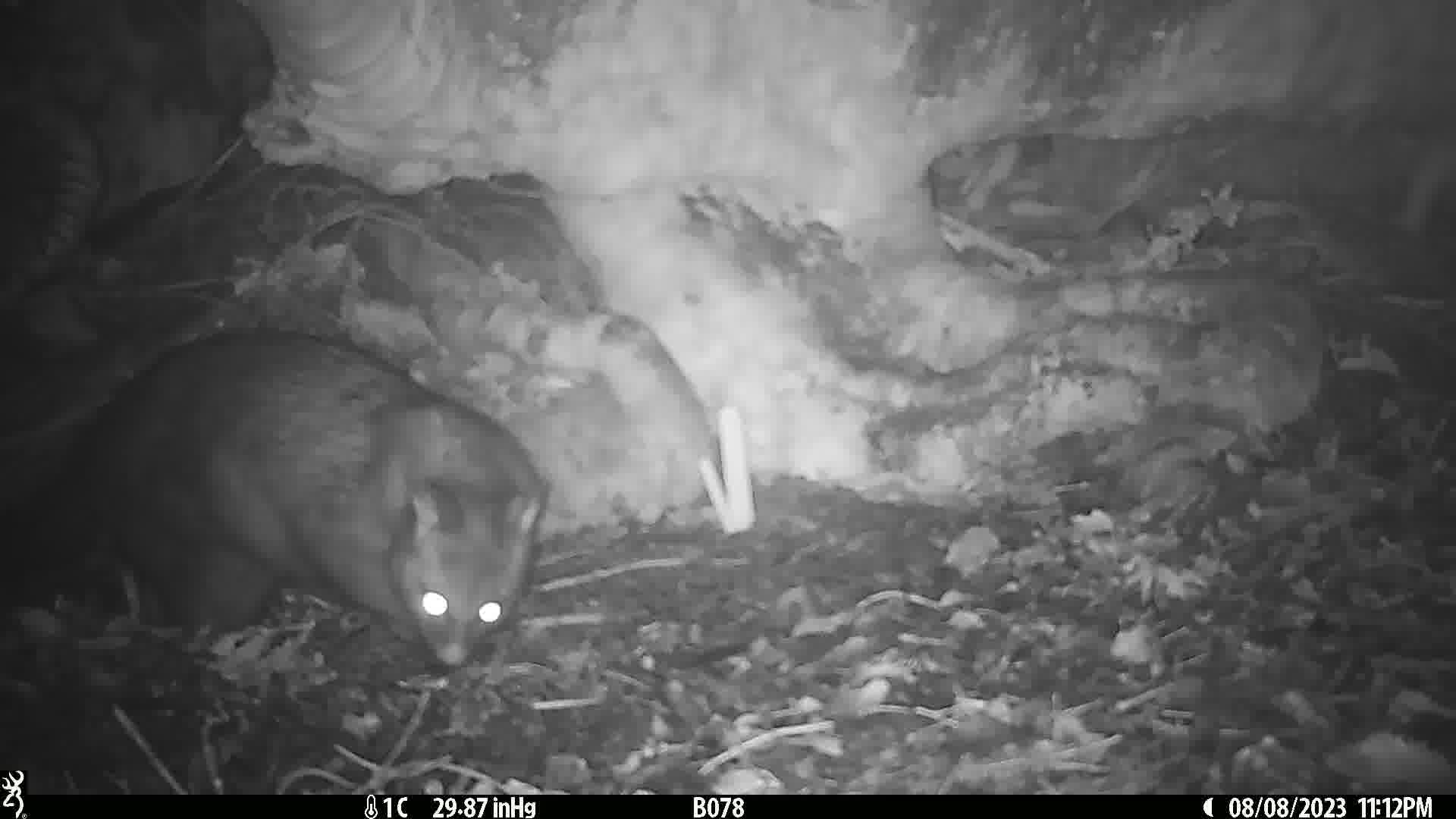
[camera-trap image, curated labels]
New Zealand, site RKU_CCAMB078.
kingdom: Animalia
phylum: Chordata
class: Mammalia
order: Diprotodontia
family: Phalangeridae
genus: Trichosurus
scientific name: Trichosurus vulpecula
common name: common brushtail possum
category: possum